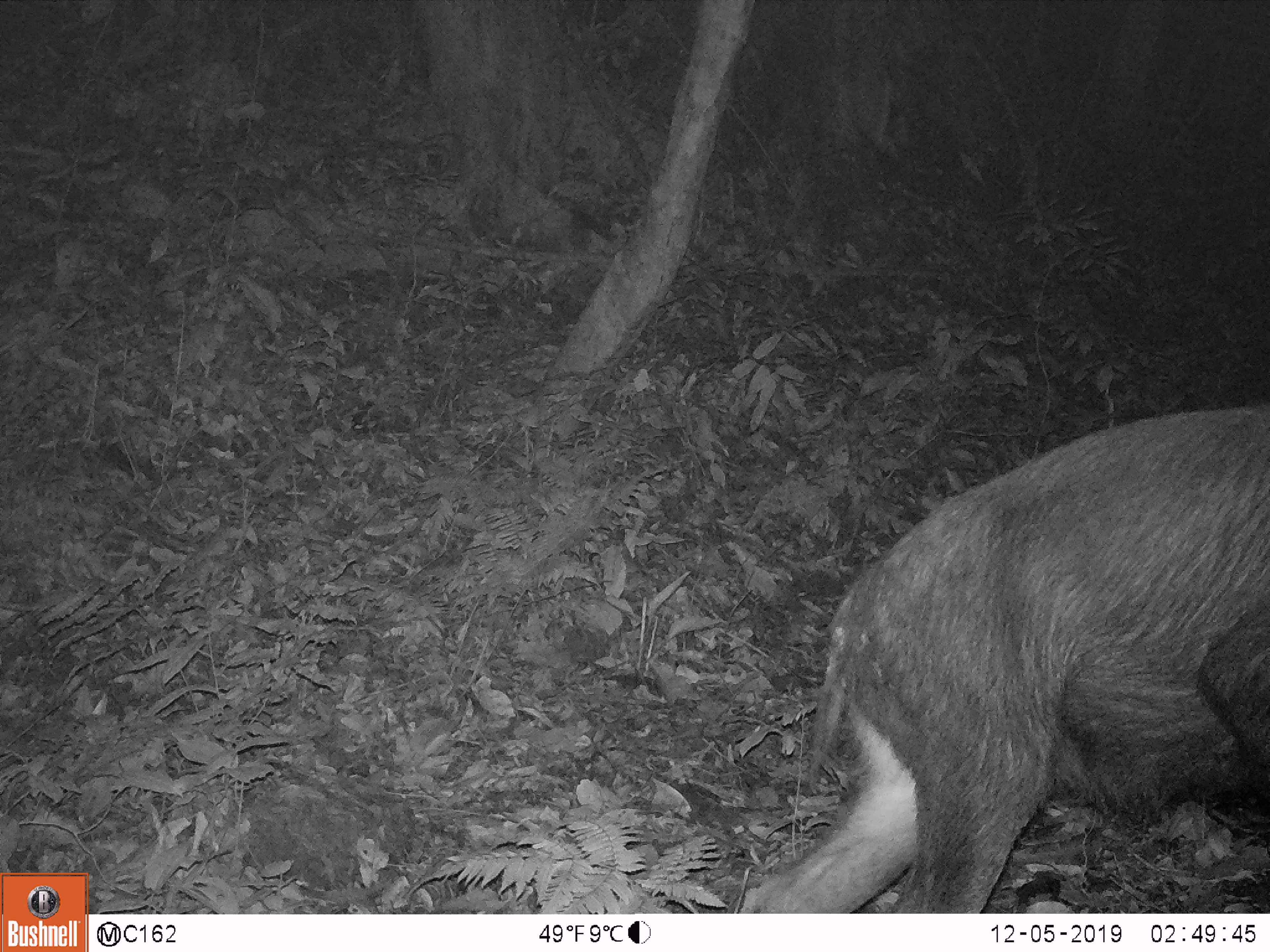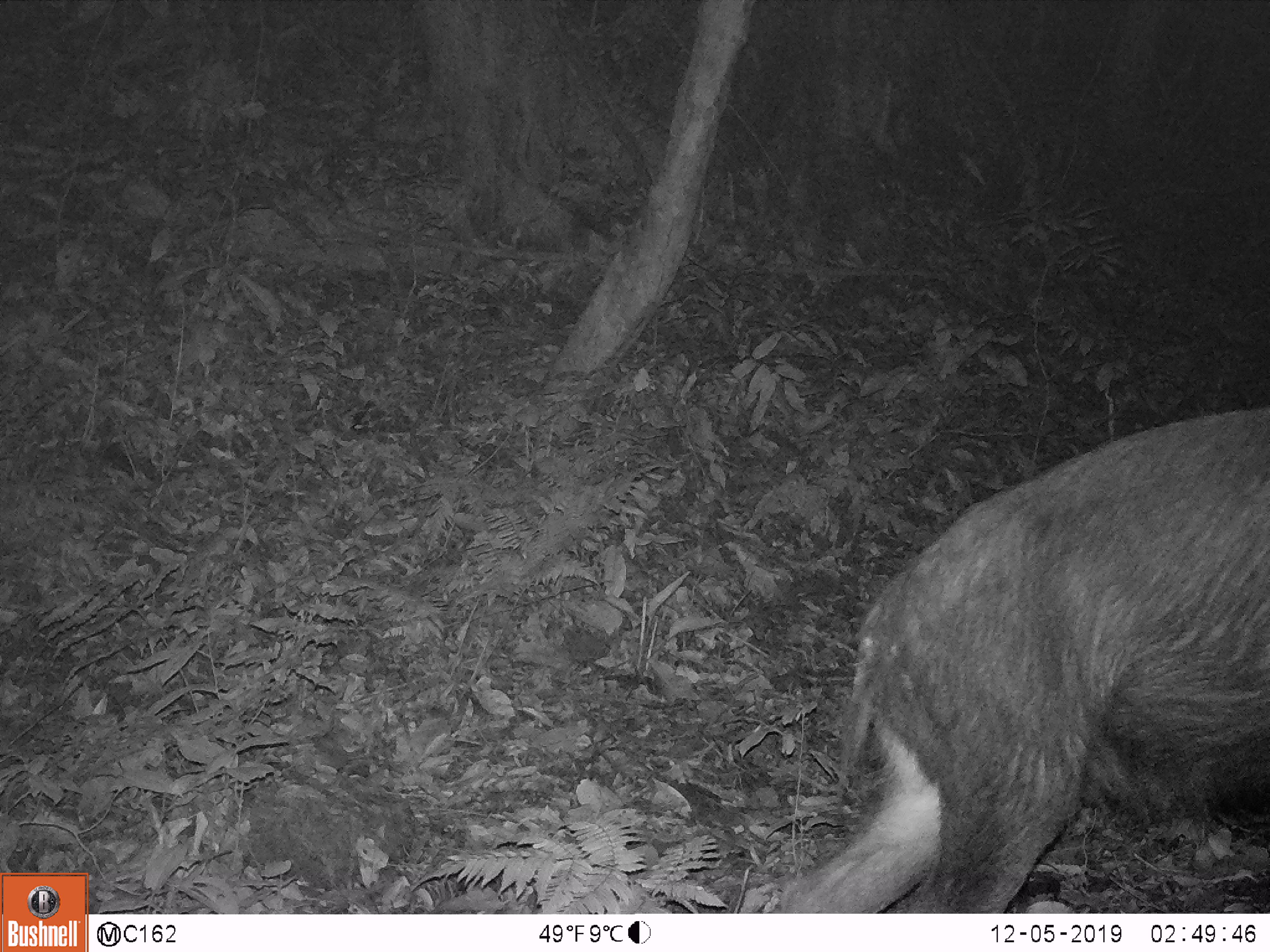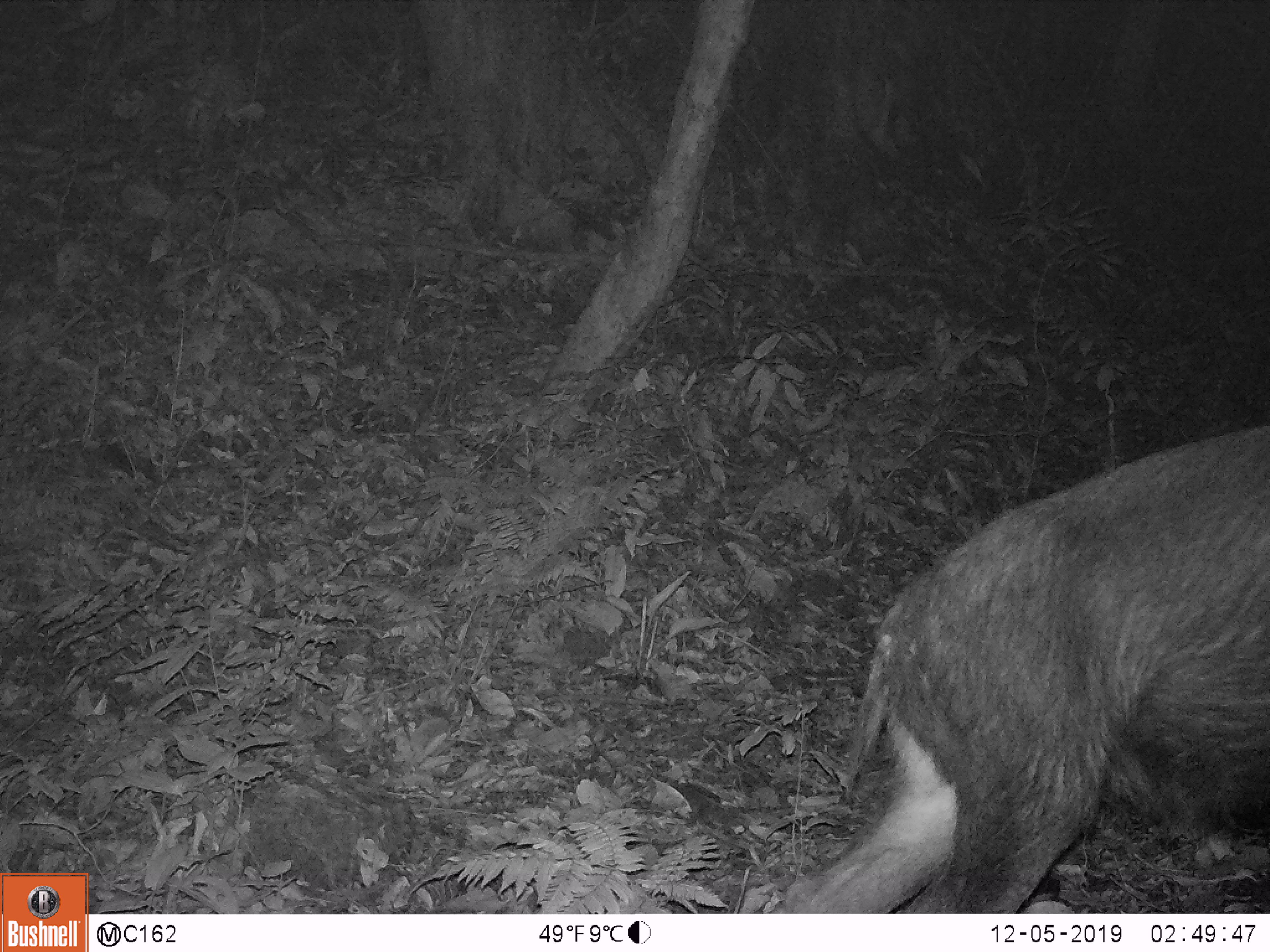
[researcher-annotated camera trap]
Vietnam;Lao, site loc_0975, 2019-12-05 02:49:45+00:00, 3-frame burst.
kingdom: Animalia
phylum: Chordata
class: Mammalia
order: Artiodactyla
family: Bovidae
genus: Capricornis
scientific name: Capricornis sumatraensis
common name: chinese serow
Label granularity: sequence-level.